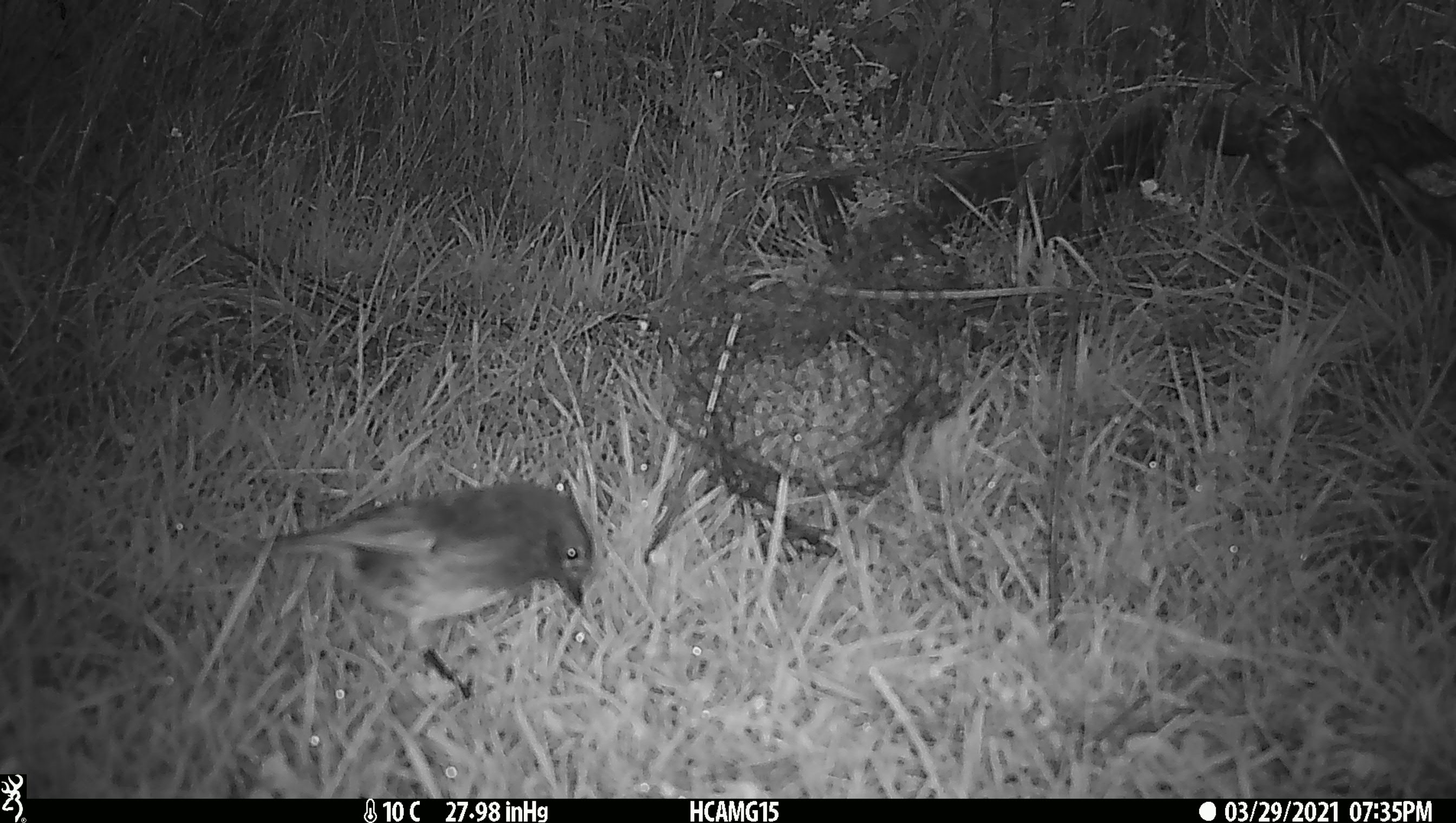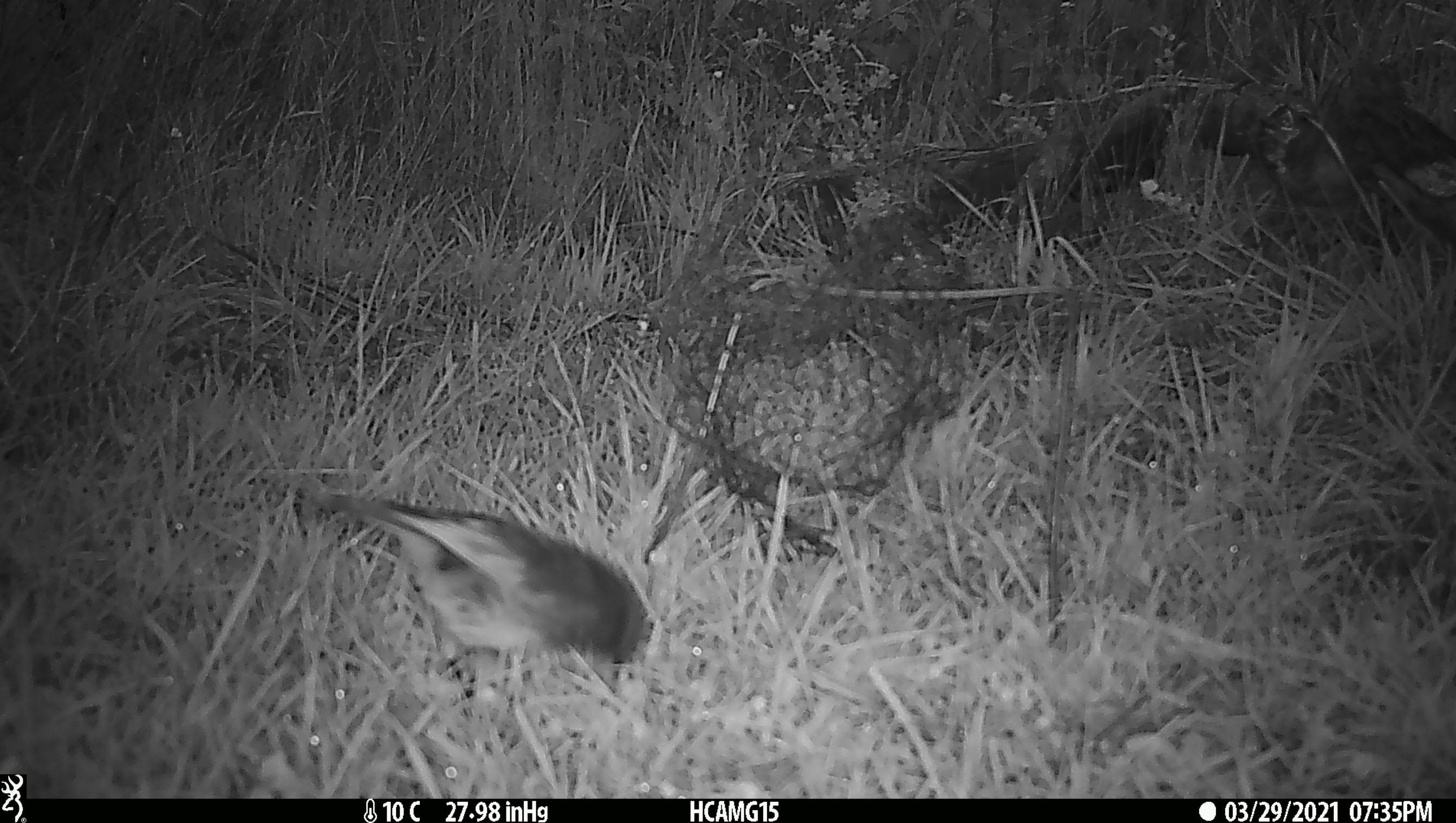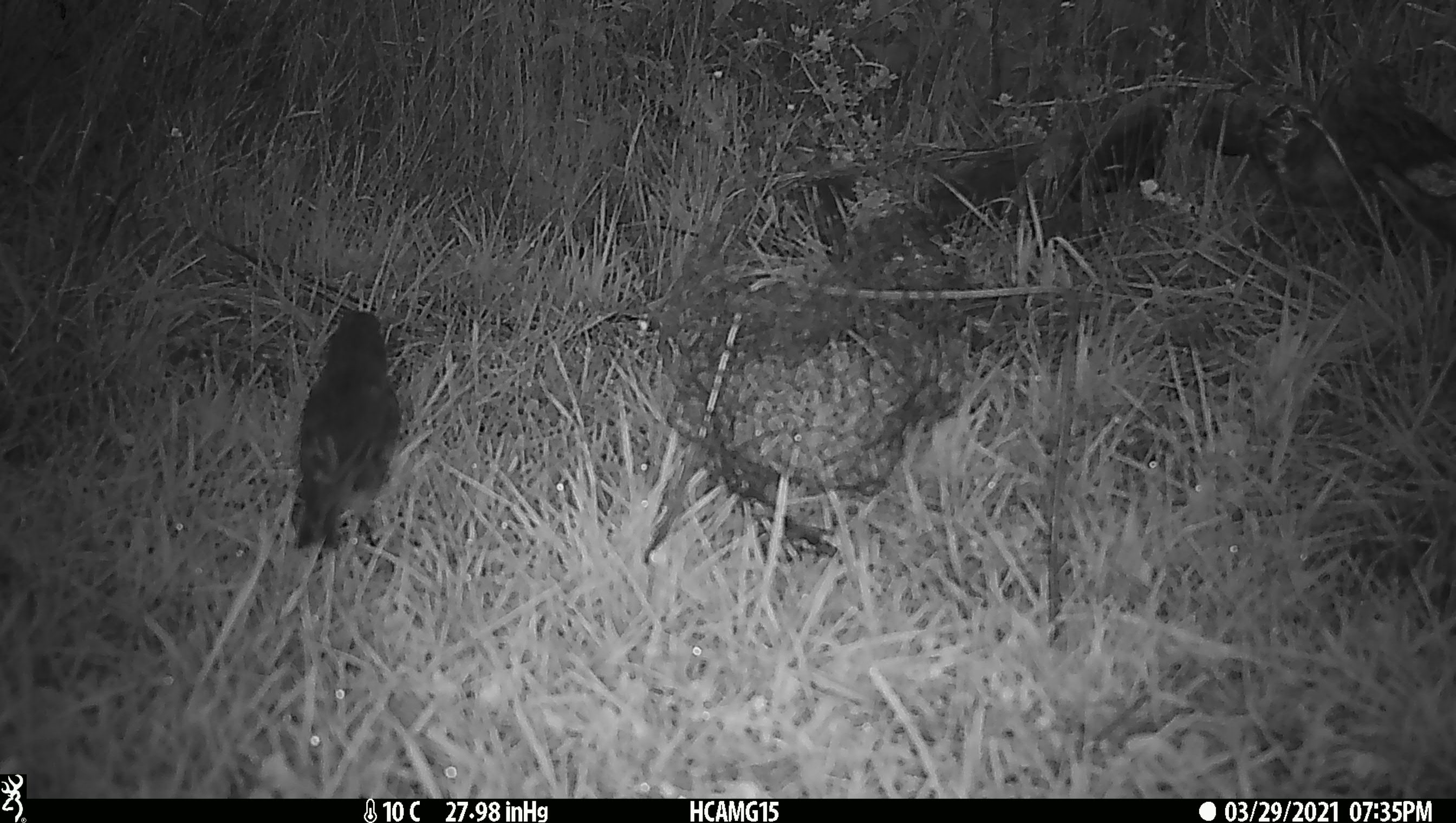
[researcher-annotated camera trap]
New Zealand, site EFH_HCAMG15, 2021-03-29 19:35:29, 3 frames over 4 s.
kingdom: Animalia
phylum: Chordata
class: Aves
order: Passeriformes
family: Petroicidae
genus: Petroica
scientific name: Petroica australis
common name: new zealand robin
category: robin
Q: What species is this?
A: Robin (new zealand robin) (Petroica australis).